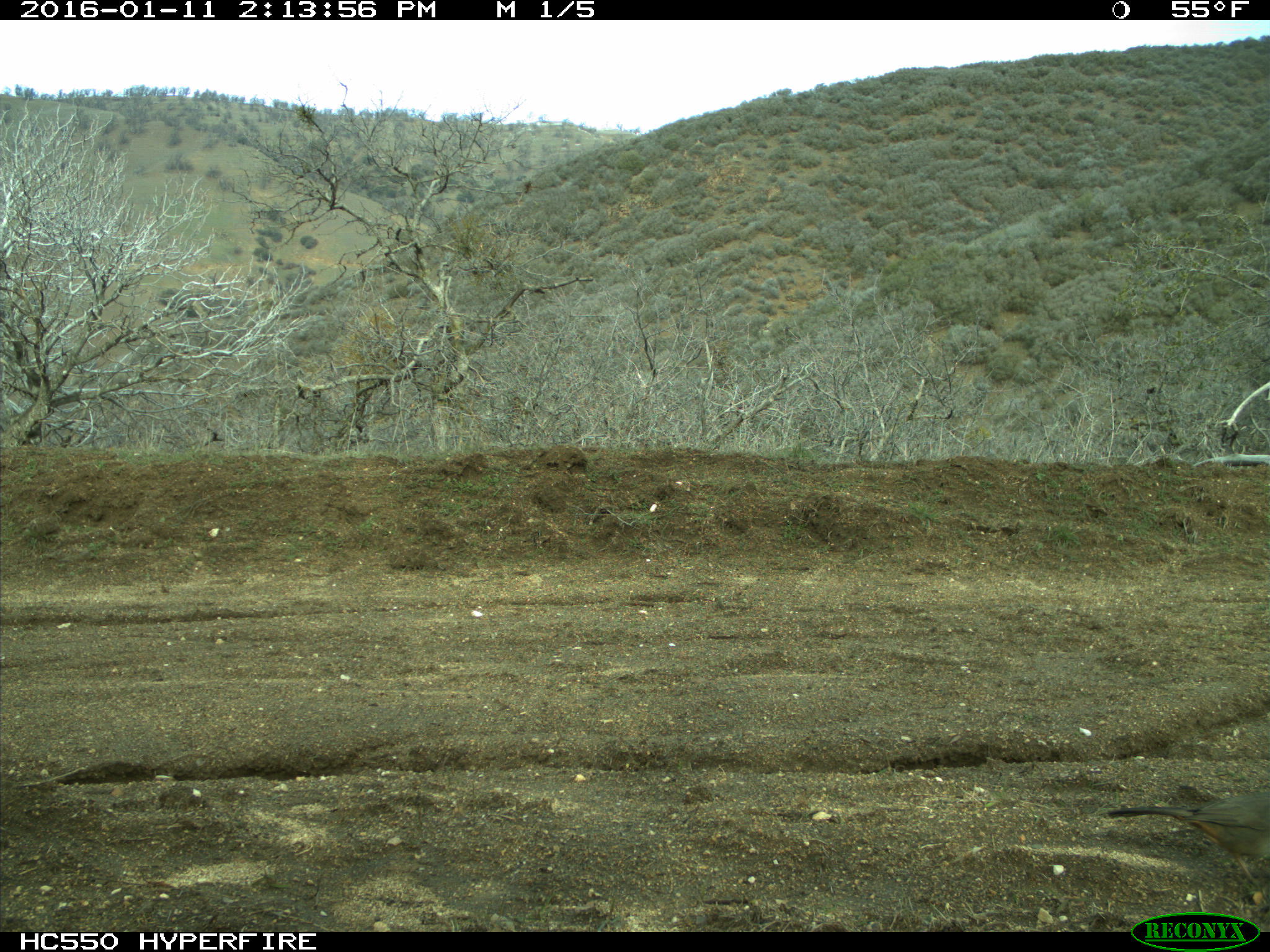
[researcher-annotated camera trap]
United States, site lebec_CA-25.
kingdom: Animalia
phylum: Chordata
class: Aves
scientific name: Aves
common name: birds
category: unidentified bird